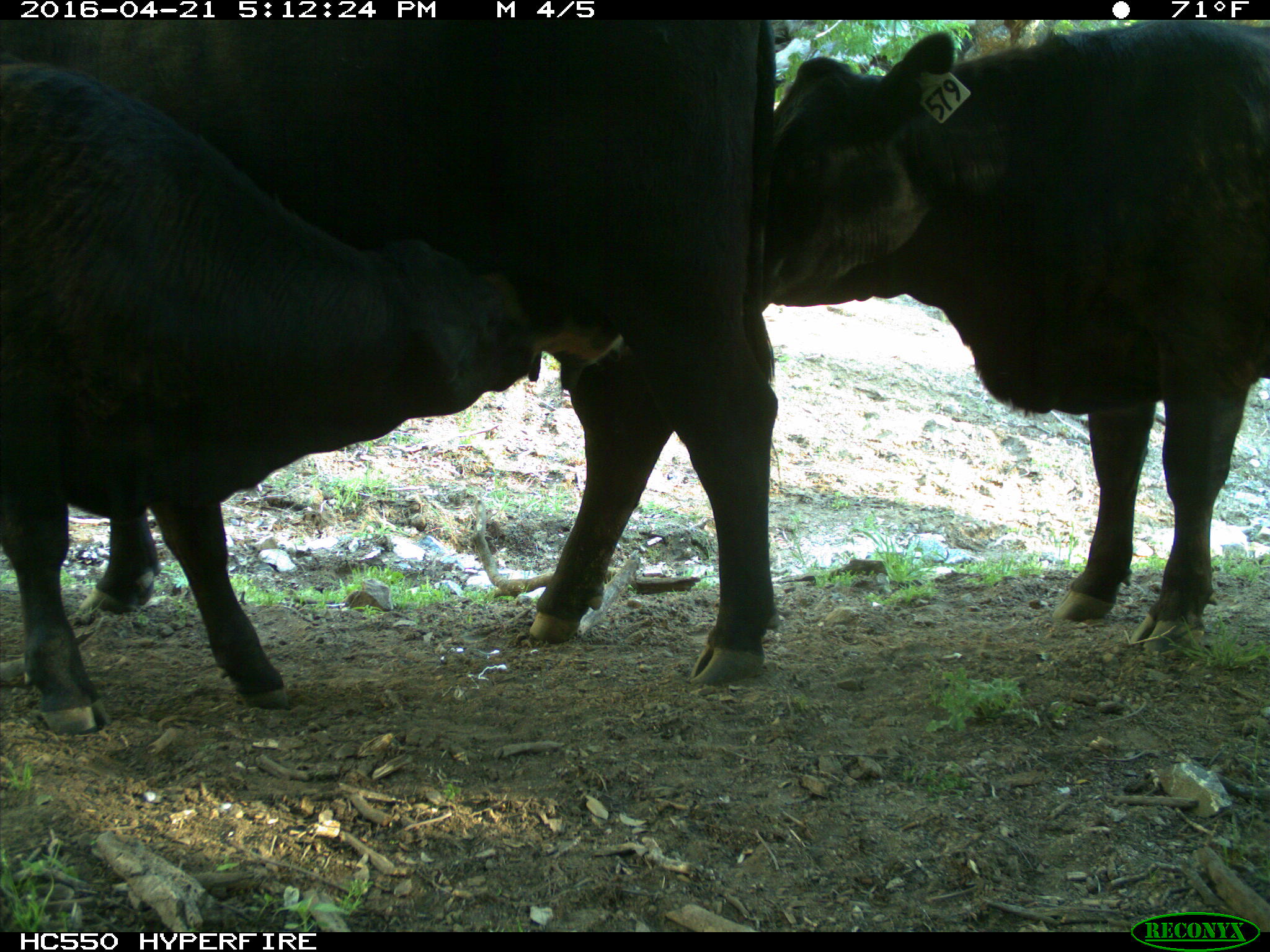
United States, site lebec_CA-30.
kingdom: Animalia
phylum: Chordata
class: Mammalia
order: Artiodactyla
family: Bovidae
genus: Bos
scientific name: Bos taurus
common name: domestic cow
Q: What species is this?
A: Bos taurus (domestic cow).